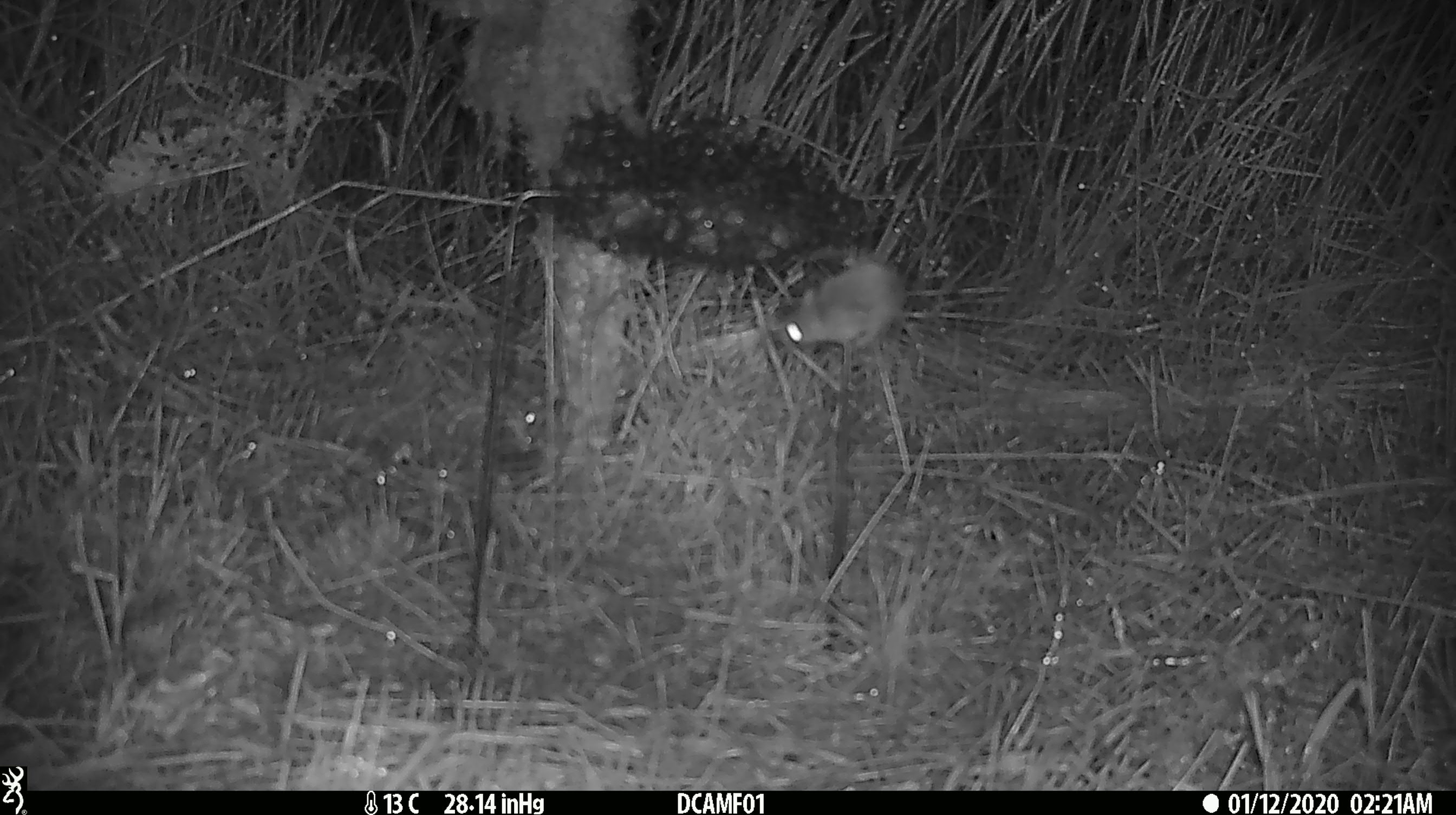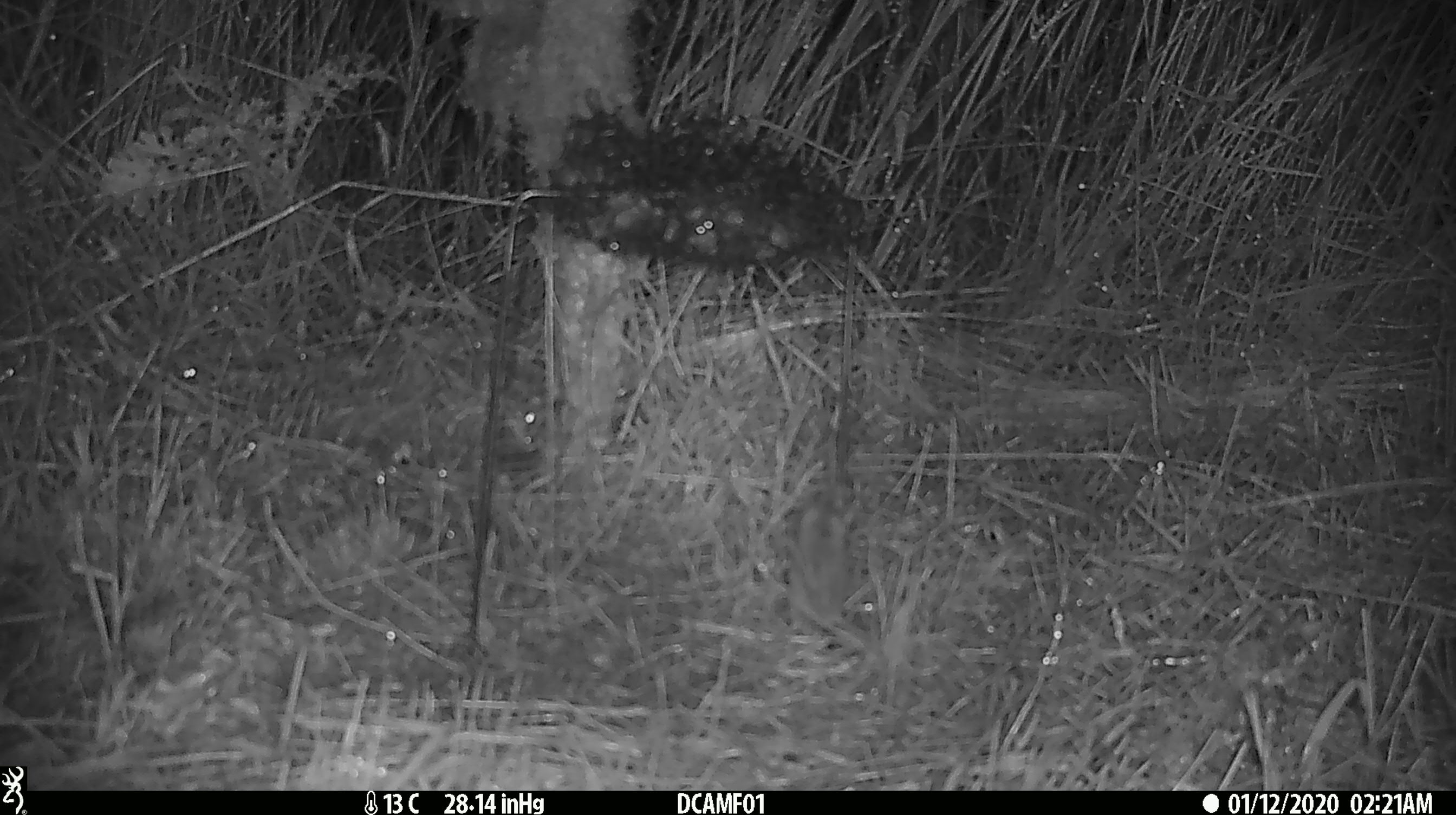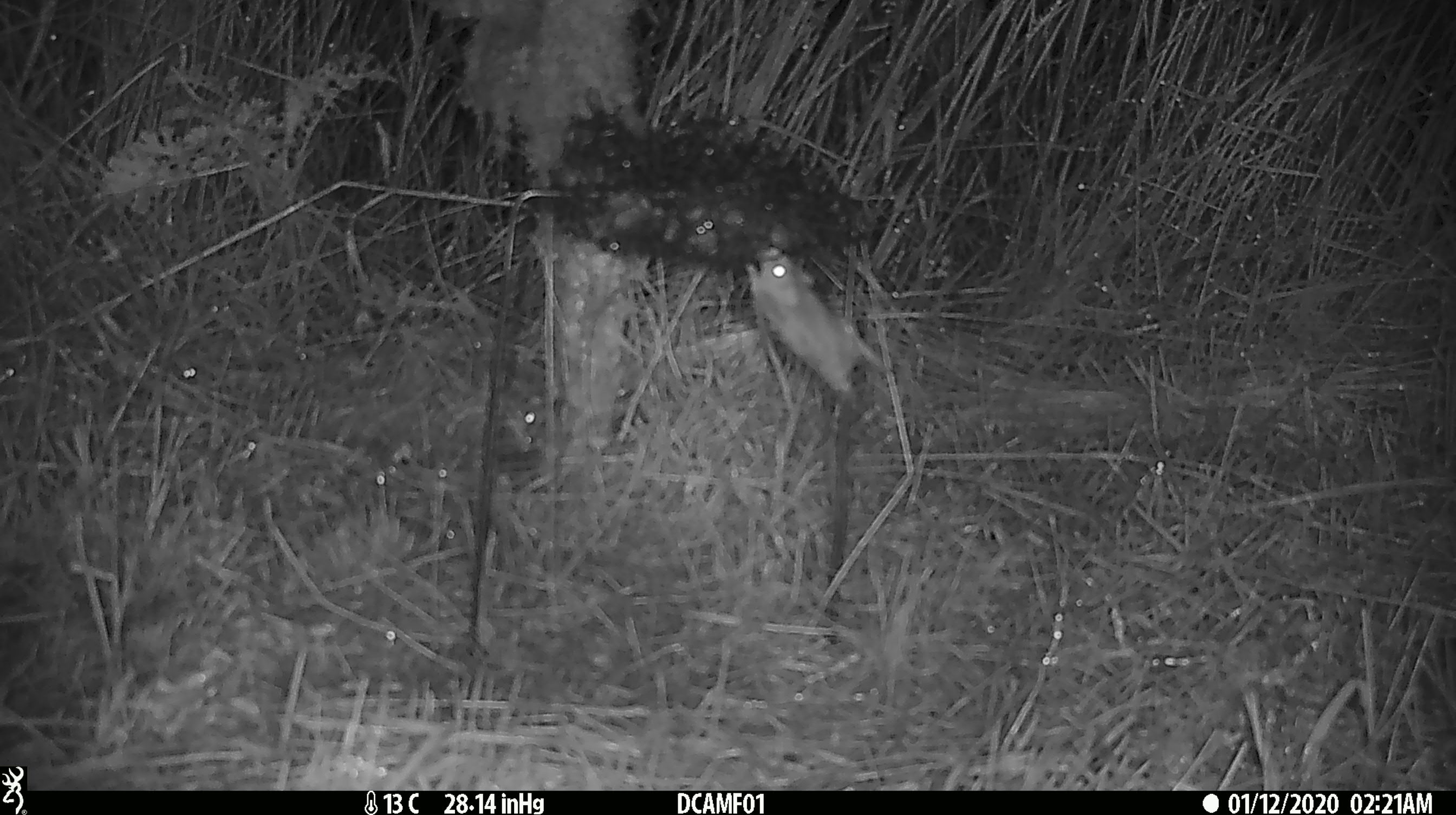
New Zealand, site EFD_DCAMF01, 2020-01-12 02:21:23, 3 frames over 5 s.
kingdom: Animalia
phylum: Chordata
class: Mammalia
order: Rodentia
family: Muridae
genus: Mus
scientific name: Mus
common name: mouse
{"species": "mouse (Mus)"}